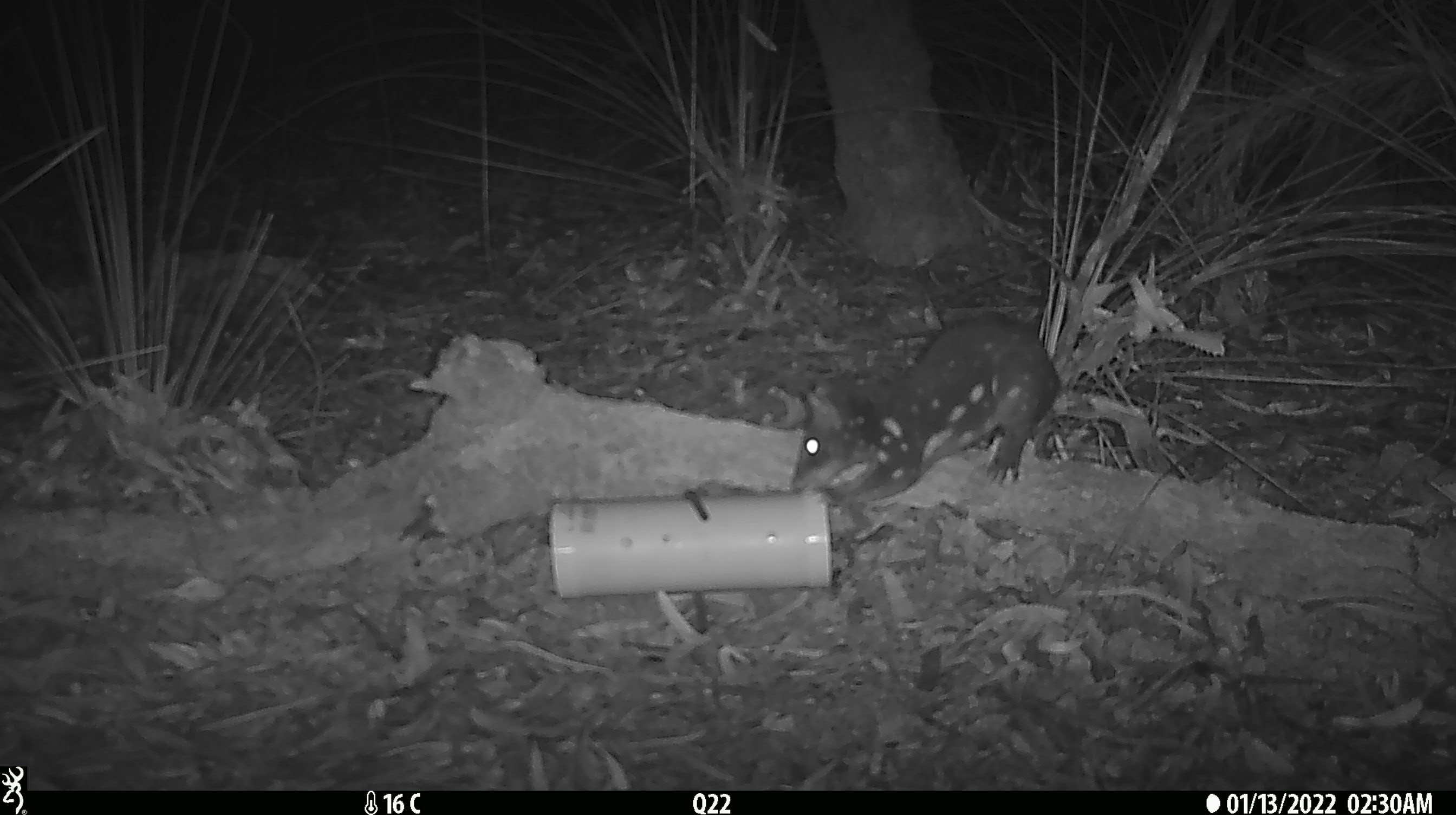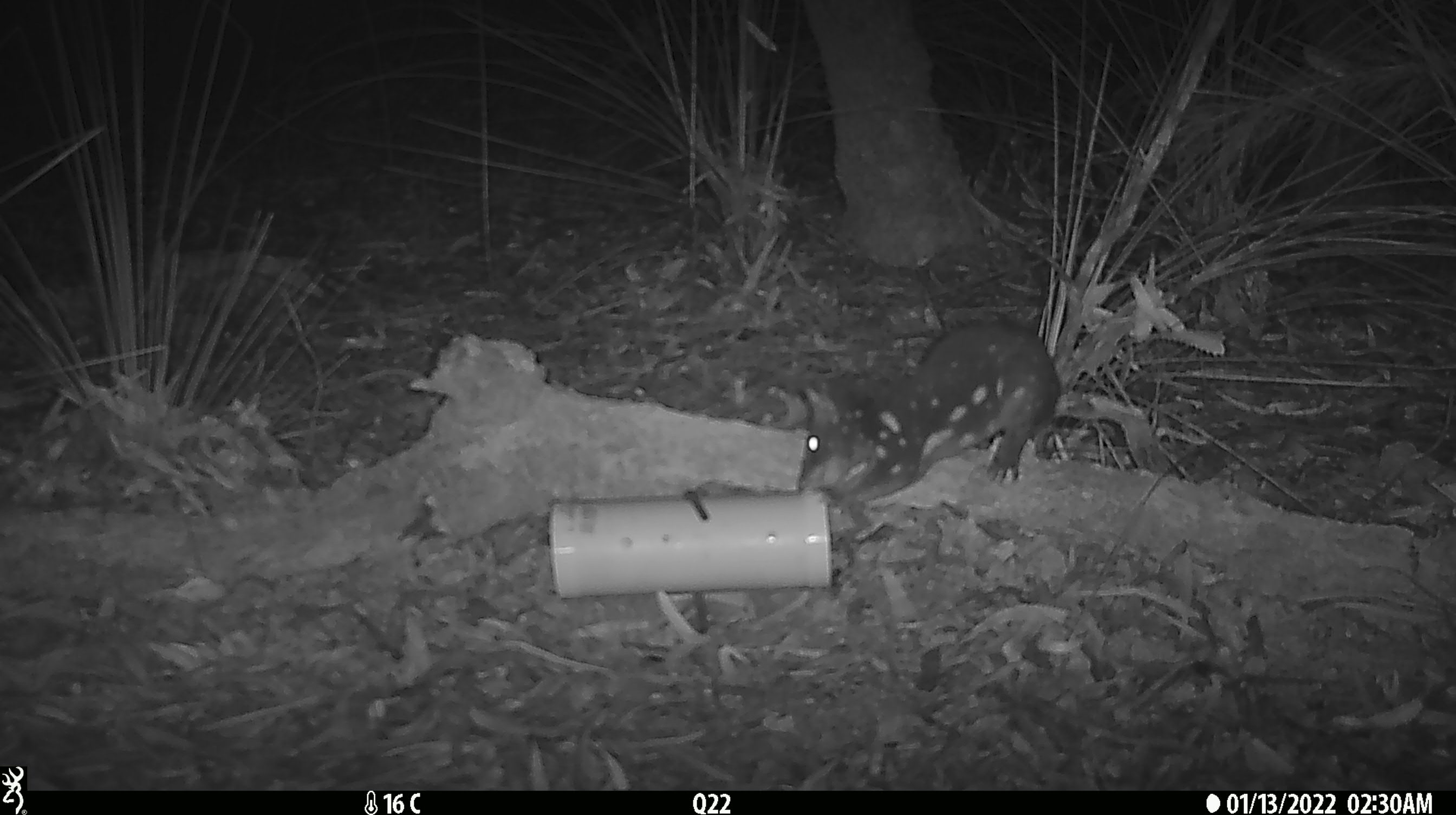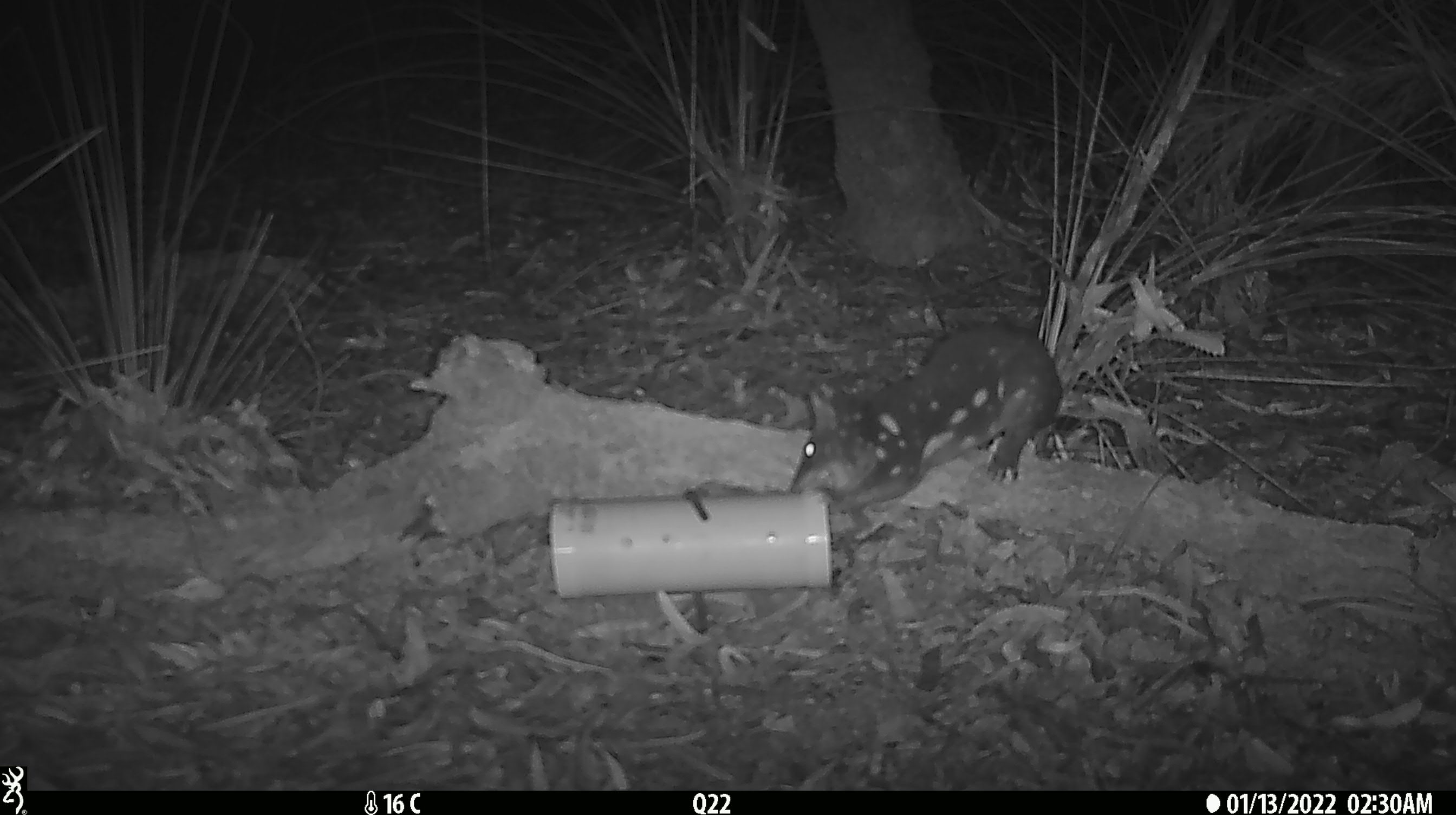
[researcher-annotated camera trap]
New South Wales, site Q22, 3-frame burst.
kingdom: Animalia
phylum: Chordata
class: Mammalia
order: Dasyuromorphia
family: Dasyuridae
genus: Dasyurus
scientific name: Dasyurus maculatus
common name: spotted-tailed quoll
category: quoll